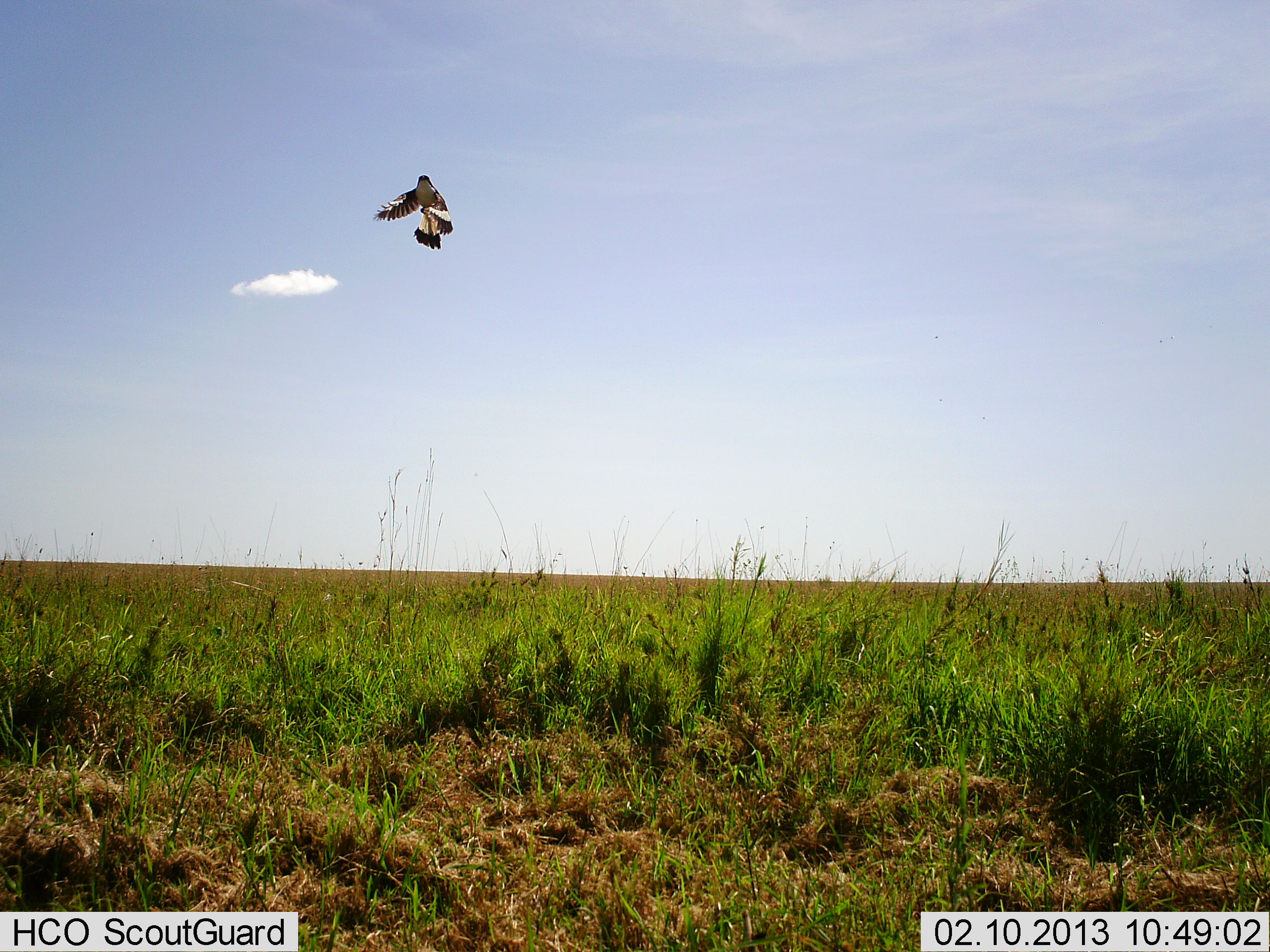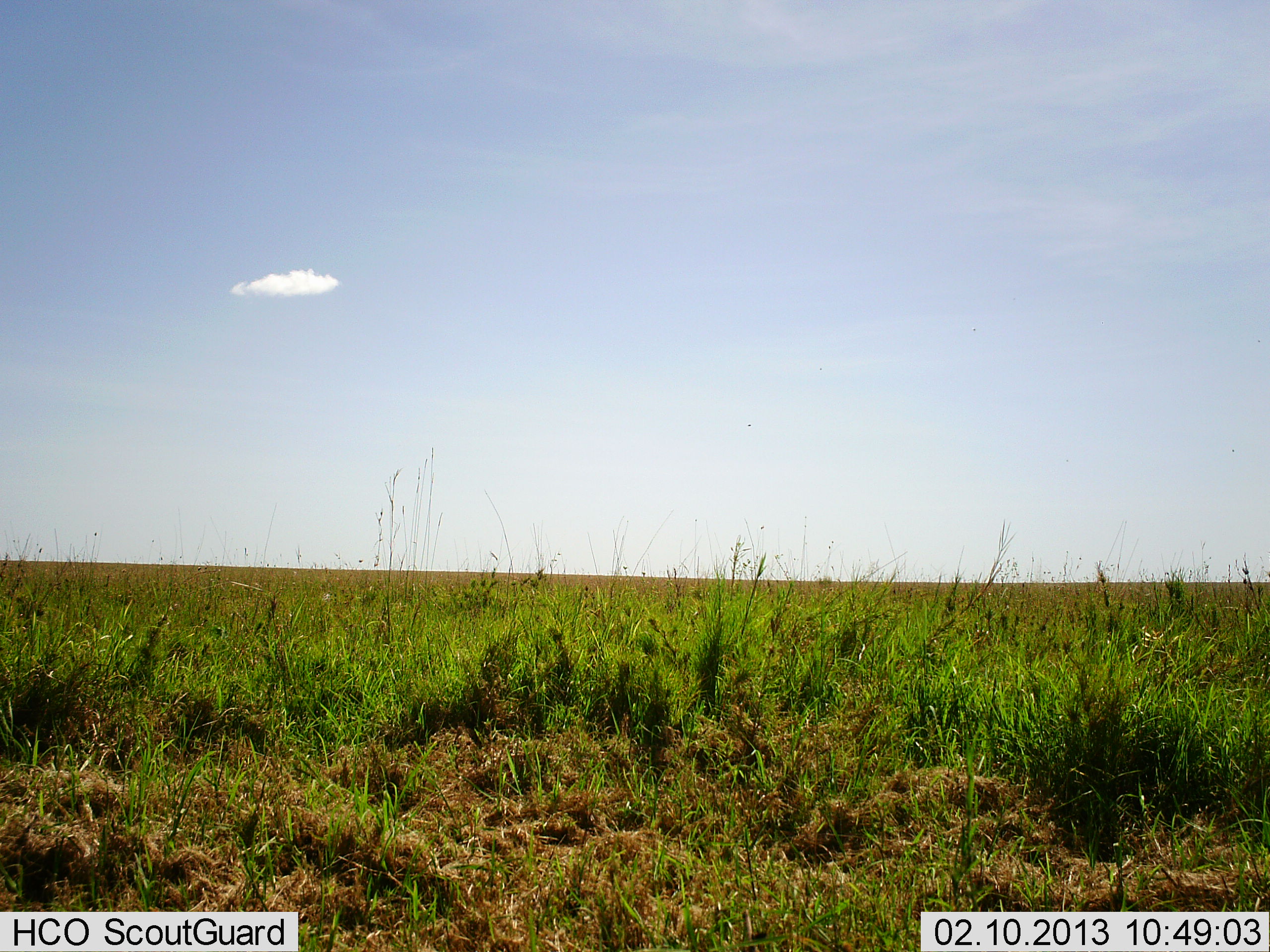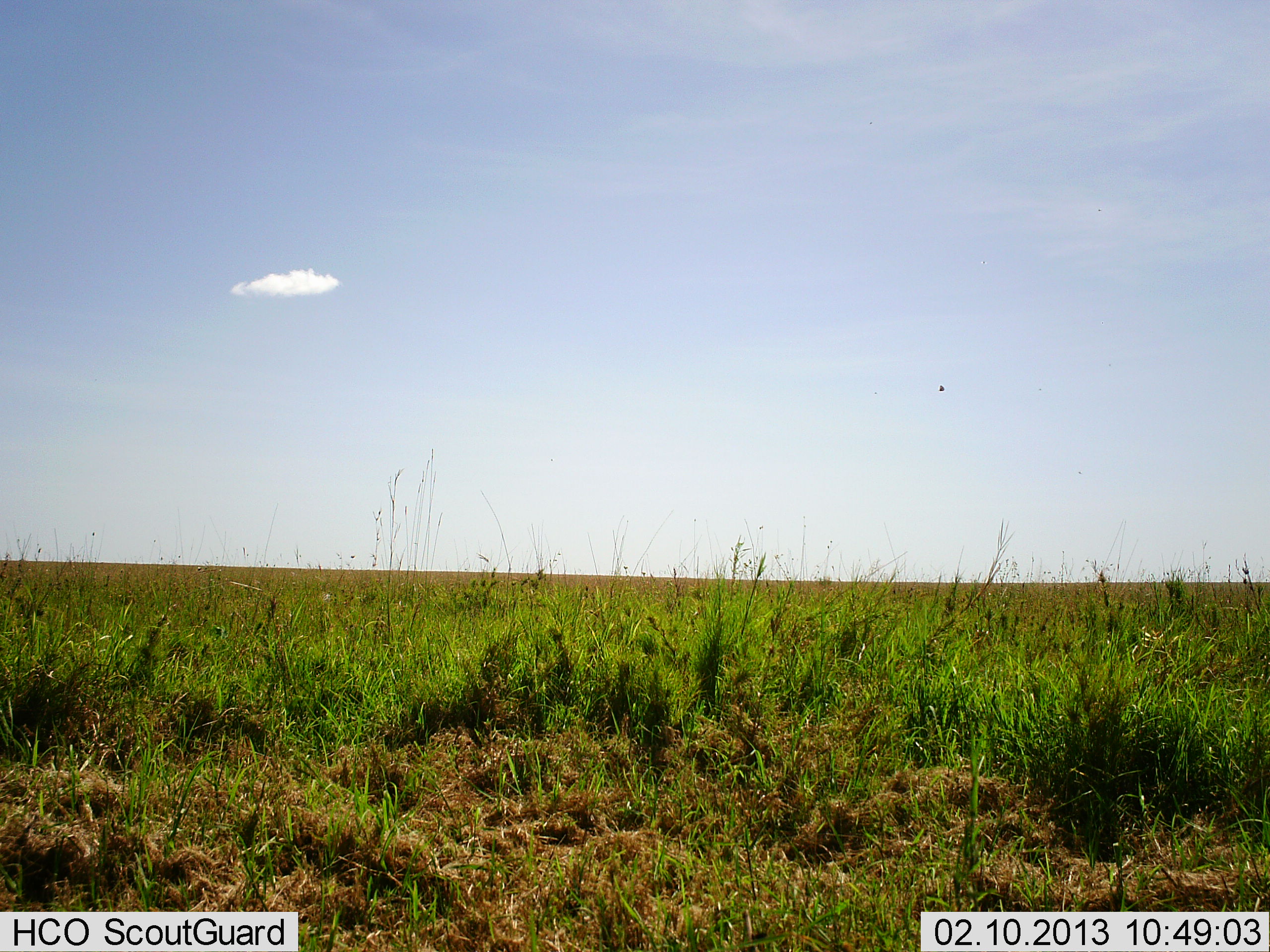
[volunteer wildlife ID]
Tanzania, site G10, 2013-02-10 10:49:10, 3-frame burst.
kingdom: Animalia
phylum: Chordata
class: Aves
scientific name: Aves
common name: bird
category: otherbird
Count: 1.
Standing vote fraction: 0%.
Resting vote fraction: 0%.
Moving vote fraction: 100%.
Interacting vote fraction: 0%.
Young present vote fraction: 0%.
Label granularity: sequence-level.